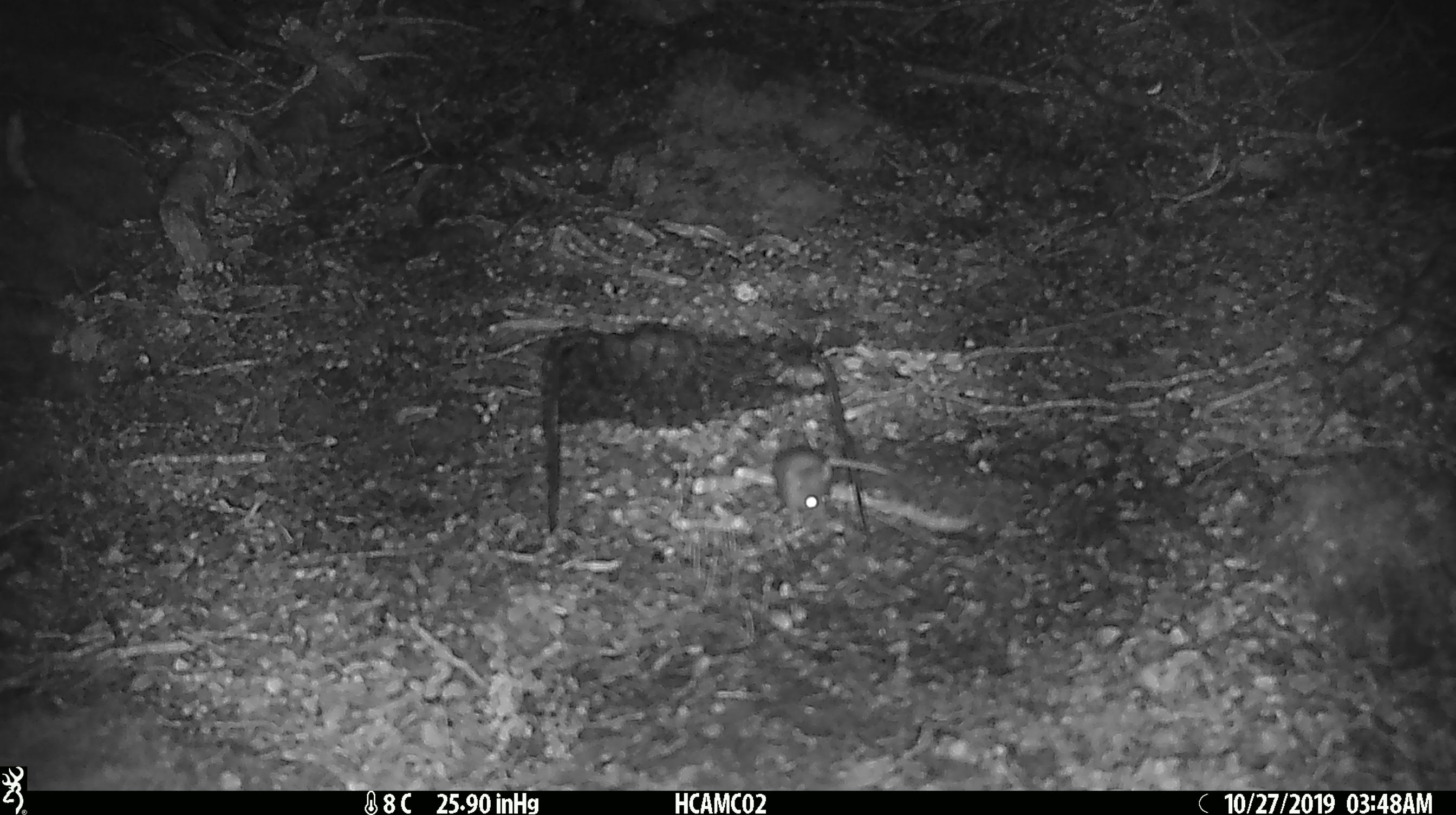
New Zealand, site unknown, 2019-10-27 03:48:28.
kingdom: Animalia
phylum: Chordata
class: Mammalia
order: Rodentia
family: Muridae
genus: Mus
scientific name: Mus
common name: mouse